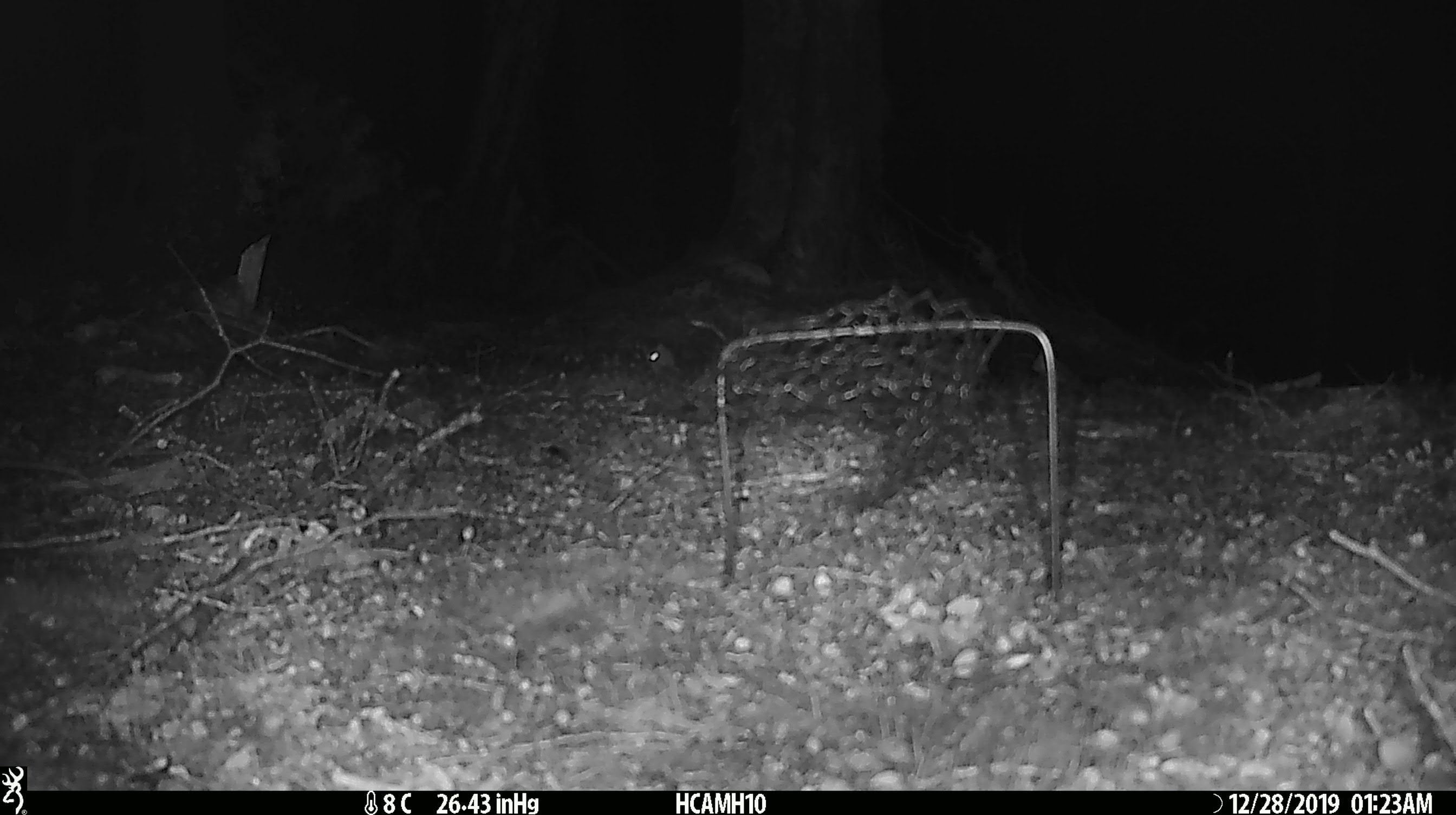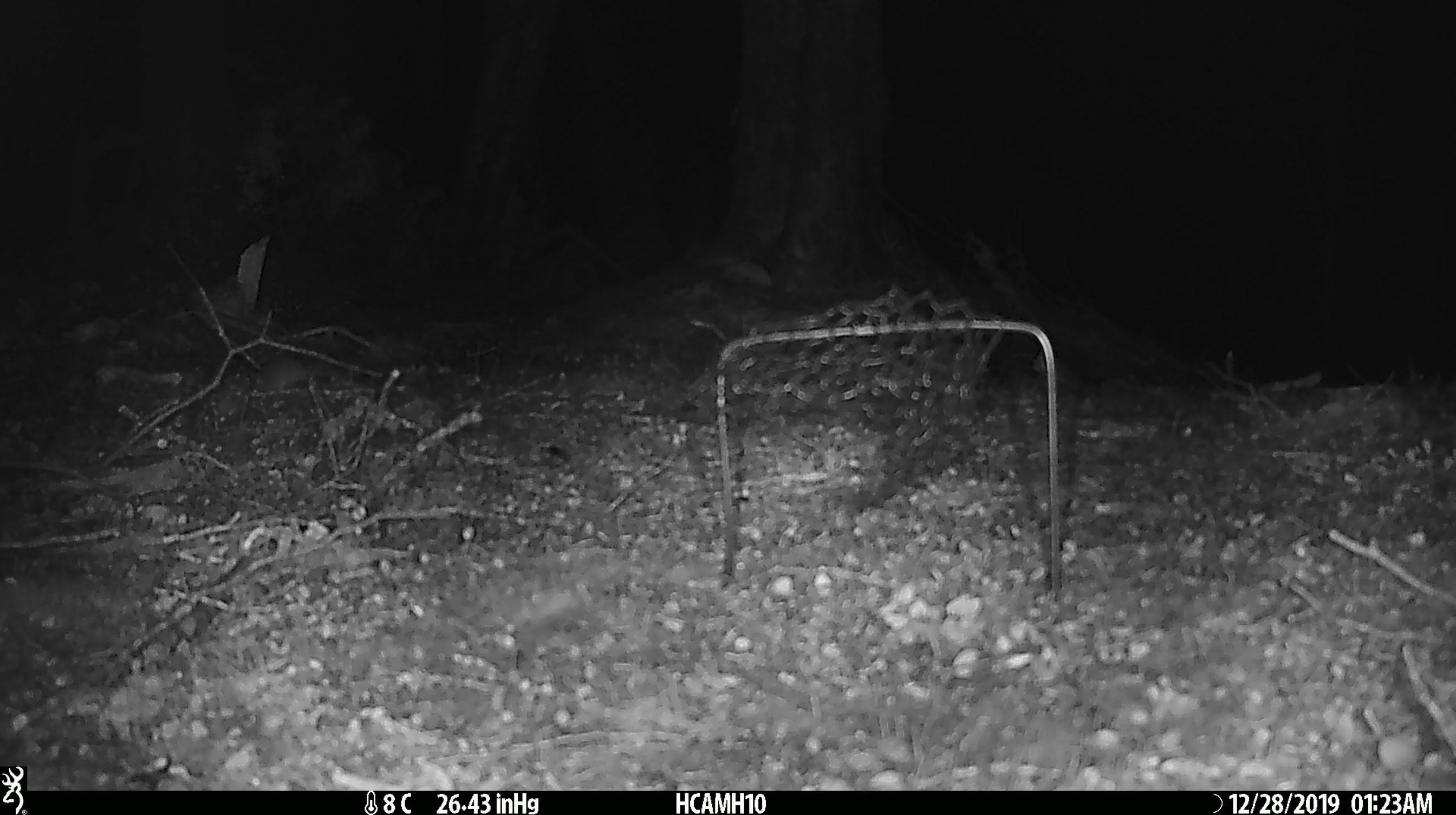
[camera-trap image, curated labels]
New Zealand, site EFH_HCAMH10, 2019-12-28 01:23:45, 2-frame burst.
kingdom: Animalia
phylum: Chordata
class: Mammalia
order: Rodentia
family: Muridae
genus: Mus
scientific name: Mus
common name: mouse